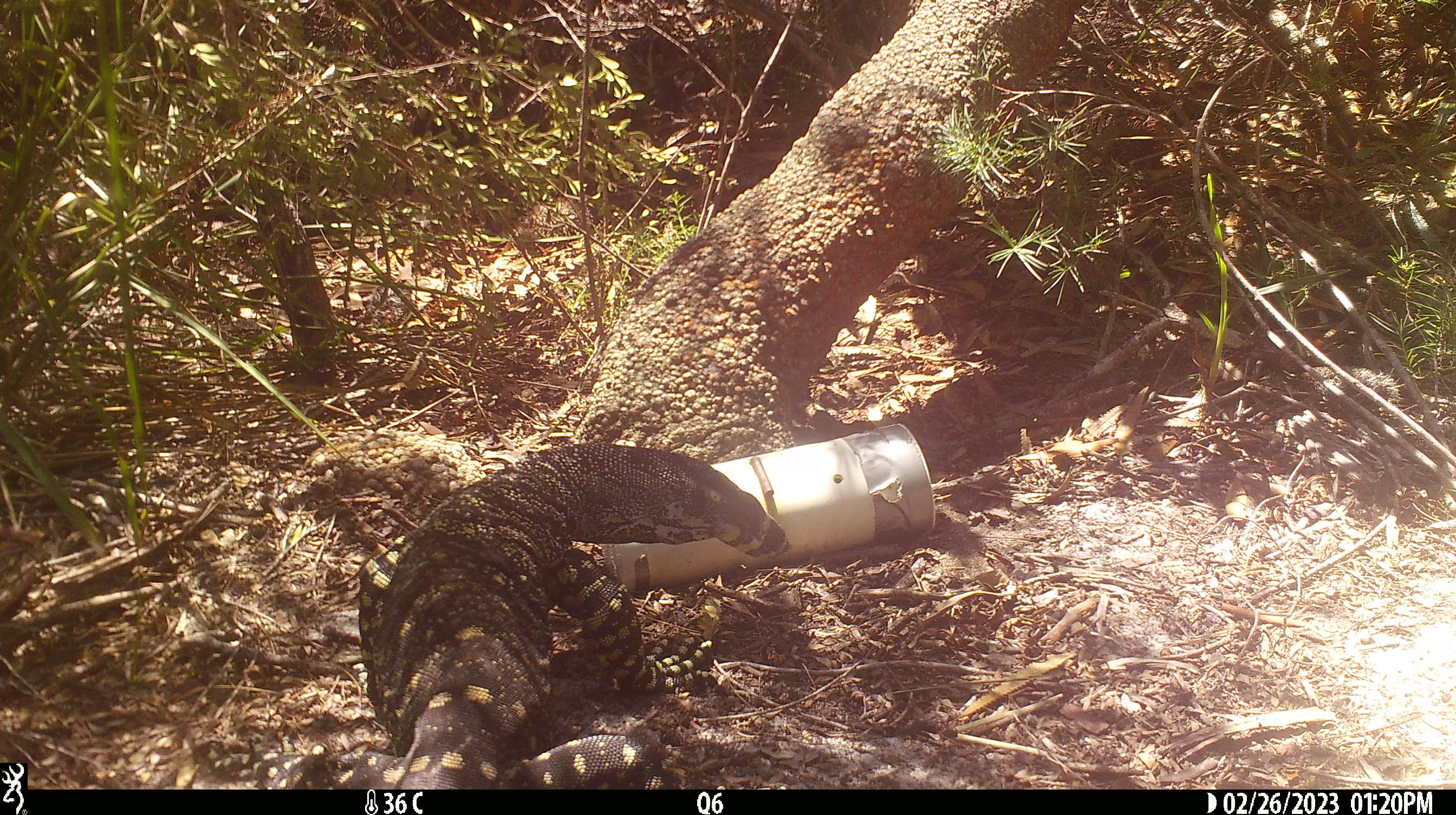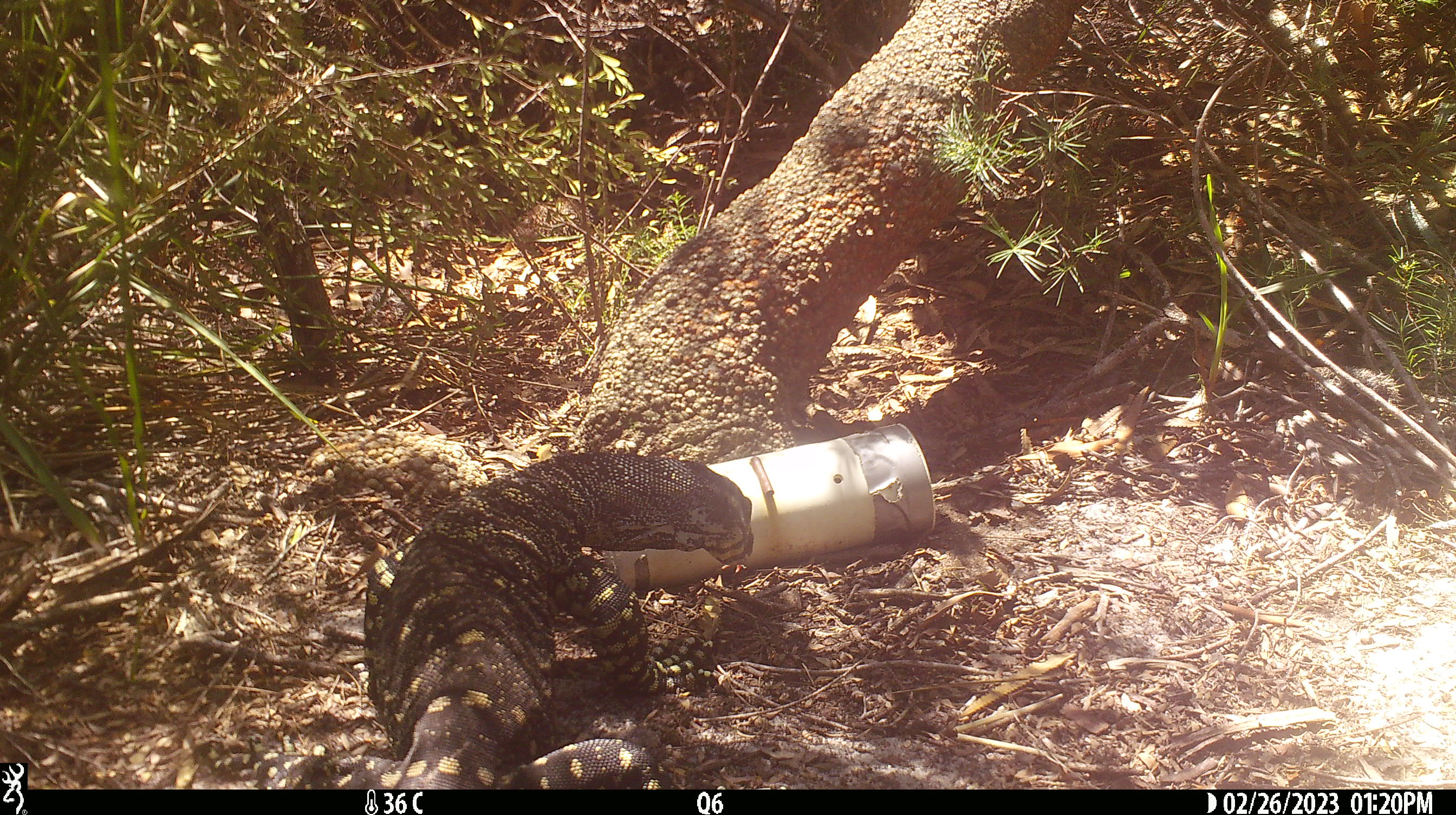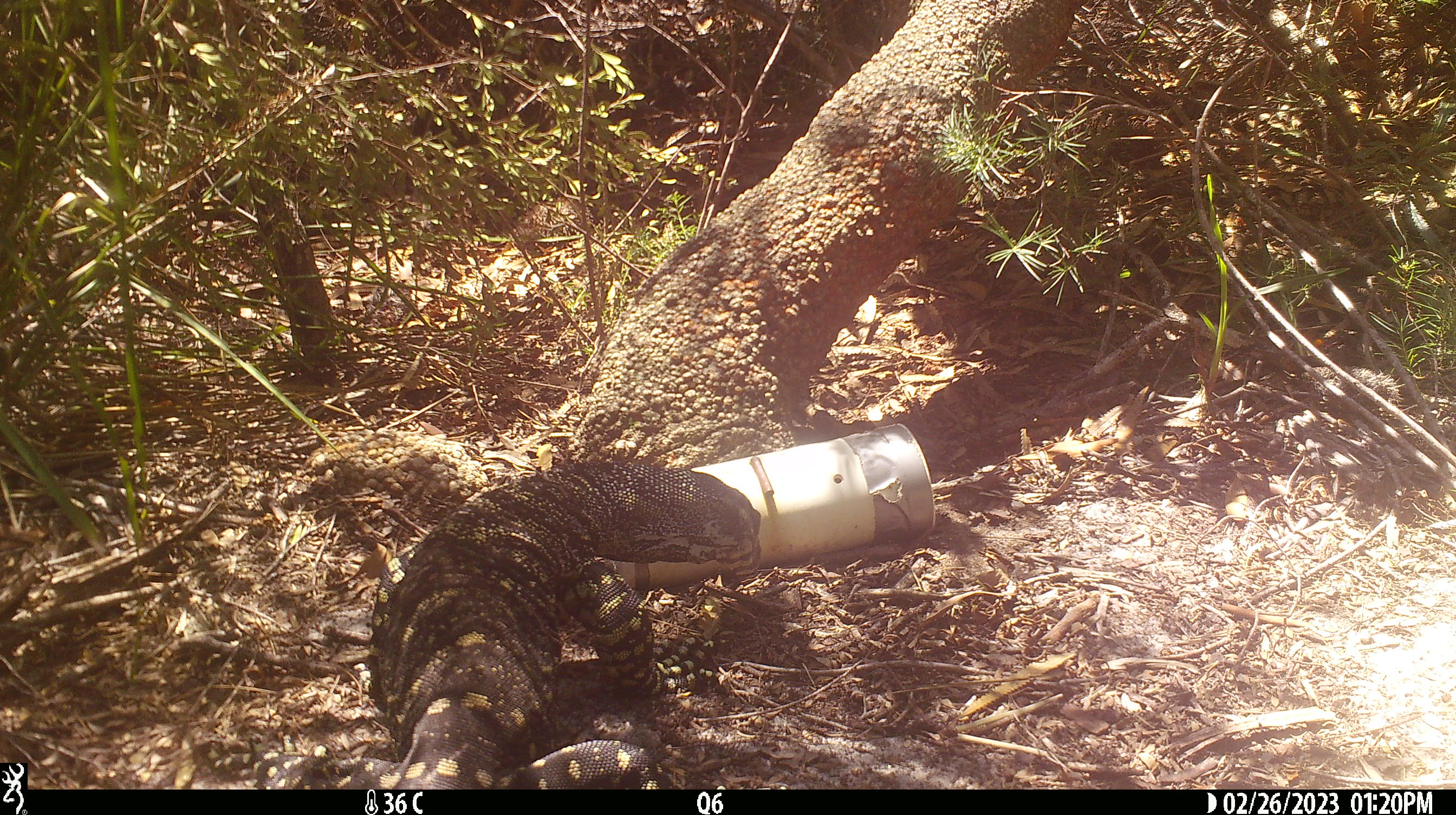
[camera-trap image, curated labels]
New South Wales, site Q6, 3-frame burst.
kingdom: Animalia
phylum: Chordata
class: Reptilia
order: Squamata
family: Varanidae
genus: Varanus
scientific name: Varanus varius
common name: lace monitor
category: goanna